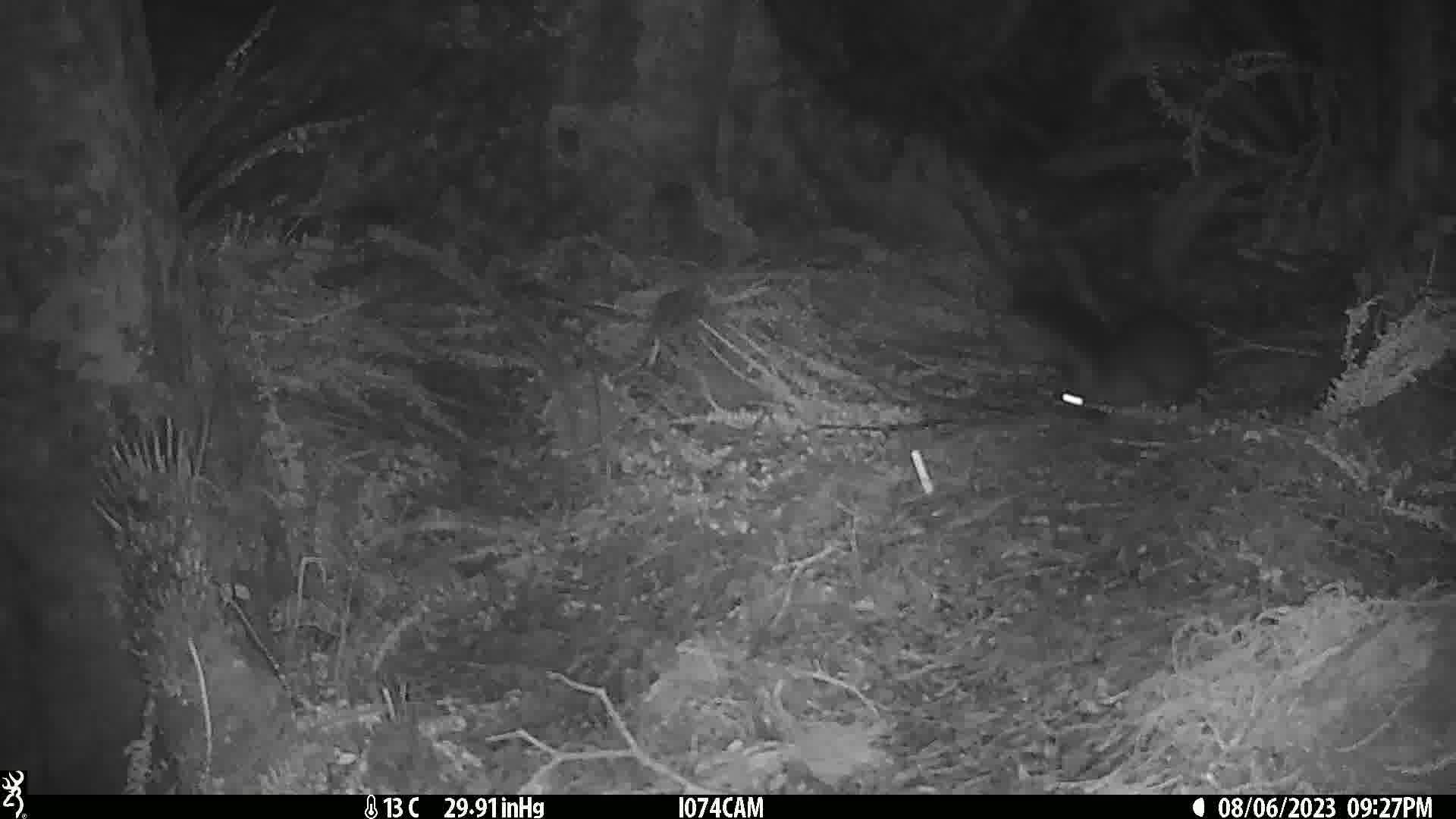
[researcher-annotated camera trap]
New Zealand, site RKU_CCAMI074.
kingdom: Animalia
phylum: Chordata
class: Mammalia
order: Diprotodontia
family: Phalangeridae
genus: Trichosurus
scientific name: Trichosurus vulpecula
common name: common brushtail possum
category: possum